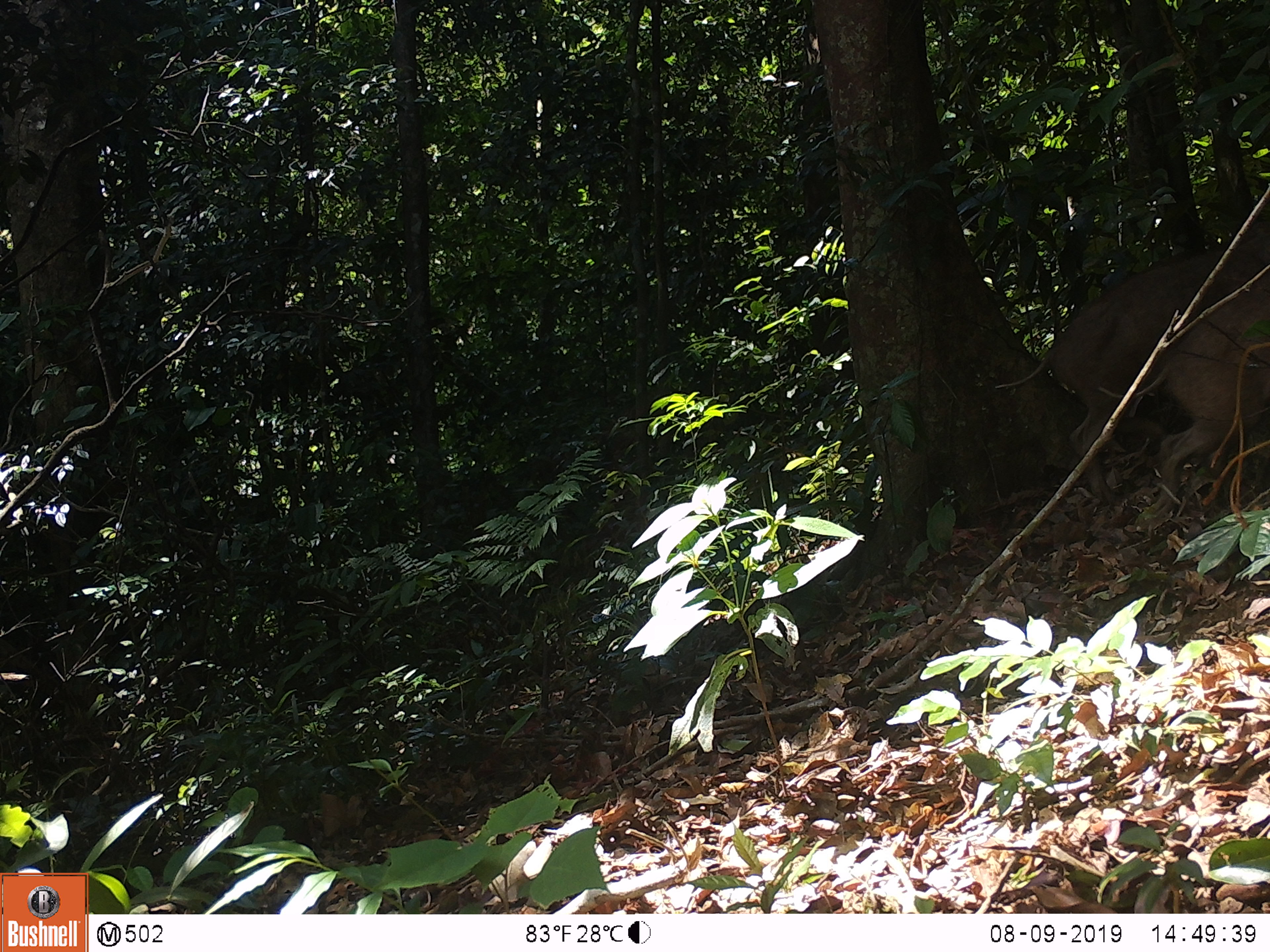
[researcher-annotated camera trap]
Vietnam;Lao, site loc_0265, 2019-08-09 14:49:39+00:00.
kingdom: Animalia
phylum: Chordata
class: Mammalia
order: Artiodactyla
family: Suidae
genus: Sus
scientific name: Sus scrofa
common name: eurasian wild pig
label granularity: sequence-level